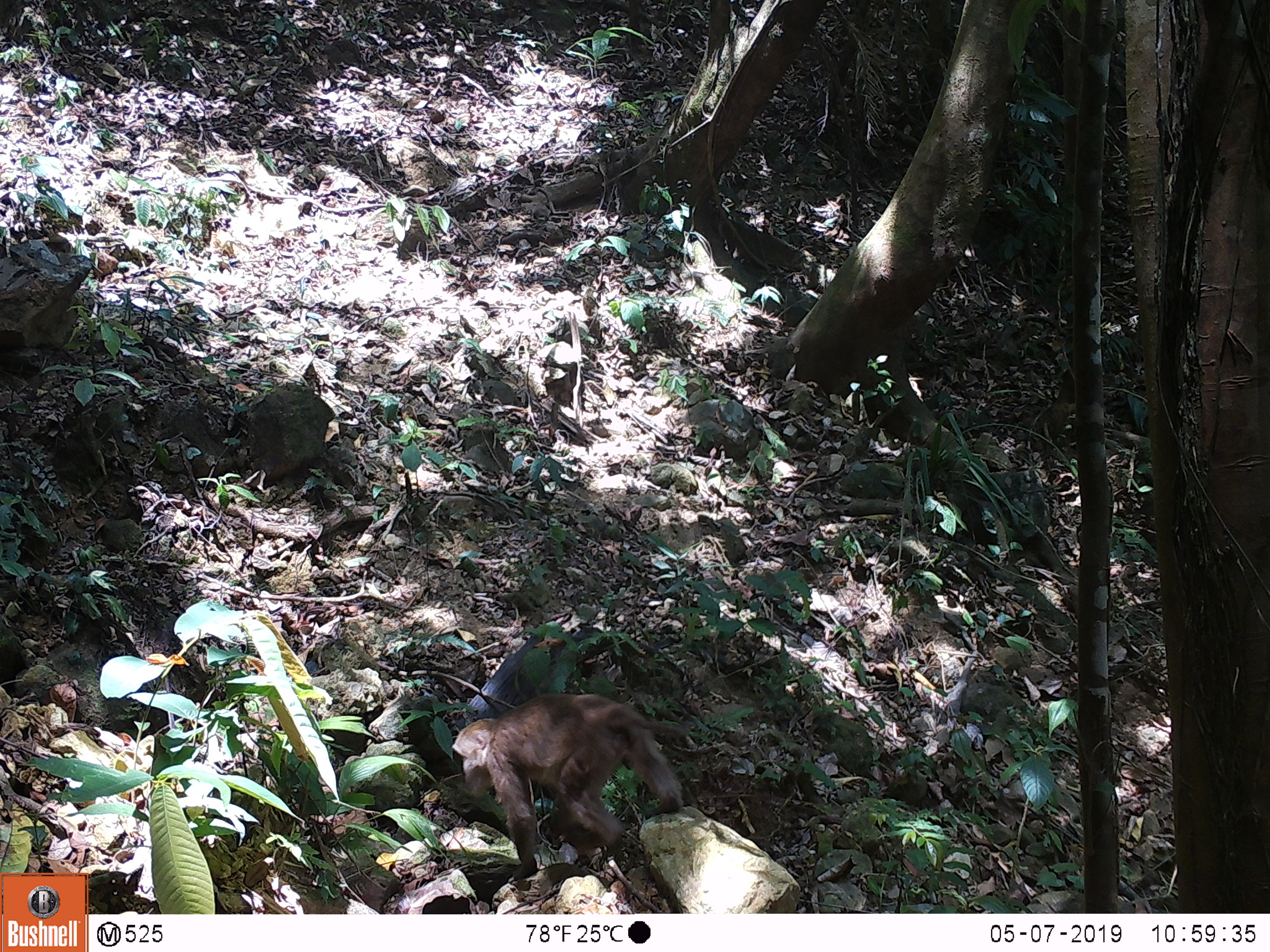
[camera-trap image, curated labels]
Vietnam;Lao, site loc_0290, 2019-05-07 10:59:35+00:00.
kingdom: Animalia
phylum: Chordata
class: Mammalia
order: Primates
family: Cercopithecidae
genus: Macaca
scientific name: Macaca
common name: macaques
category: assam or rhesus macaque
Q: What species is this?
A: Assam or rhesus macaque (macaques) (Macaca).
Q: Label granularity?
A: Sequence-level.